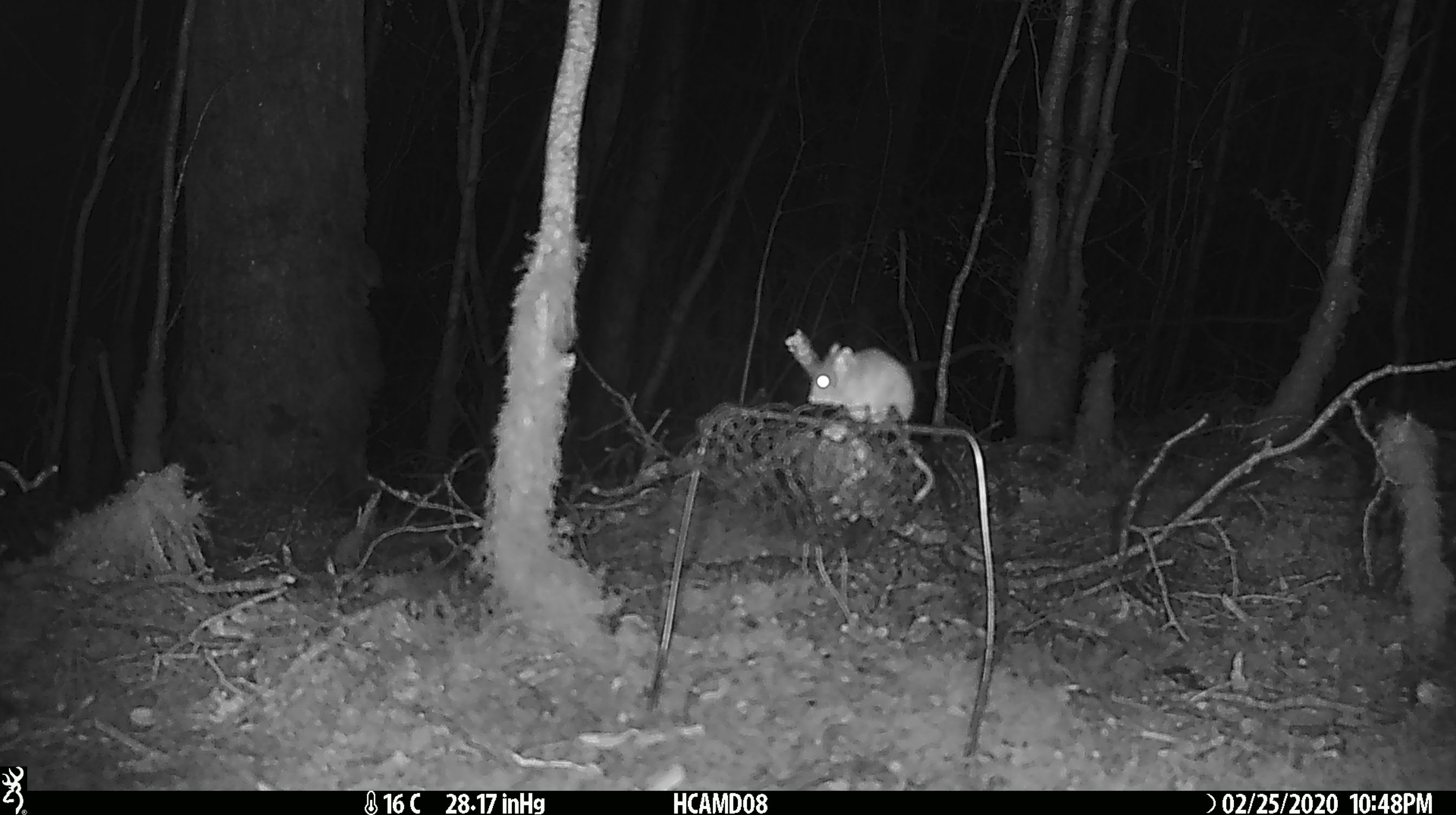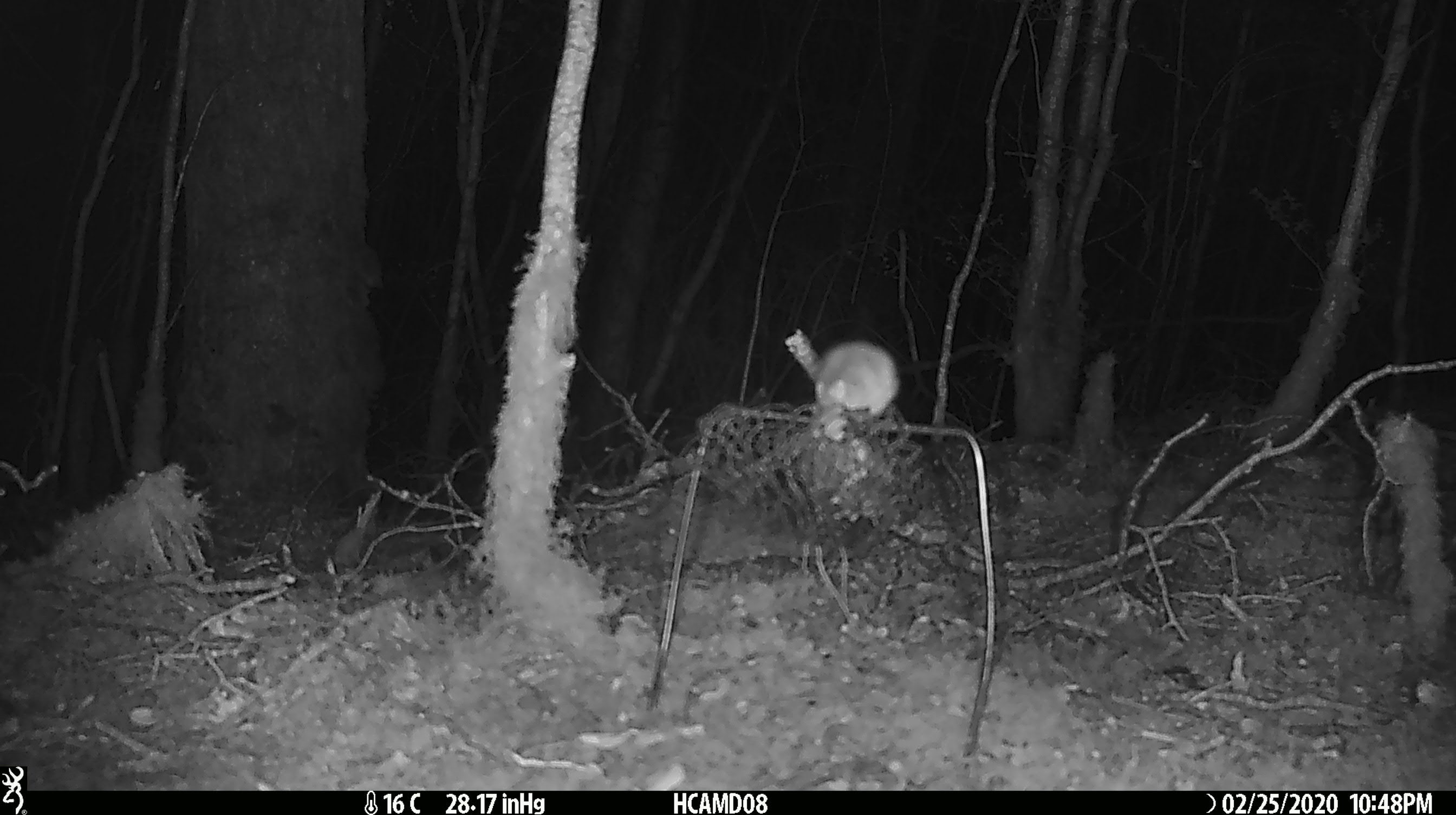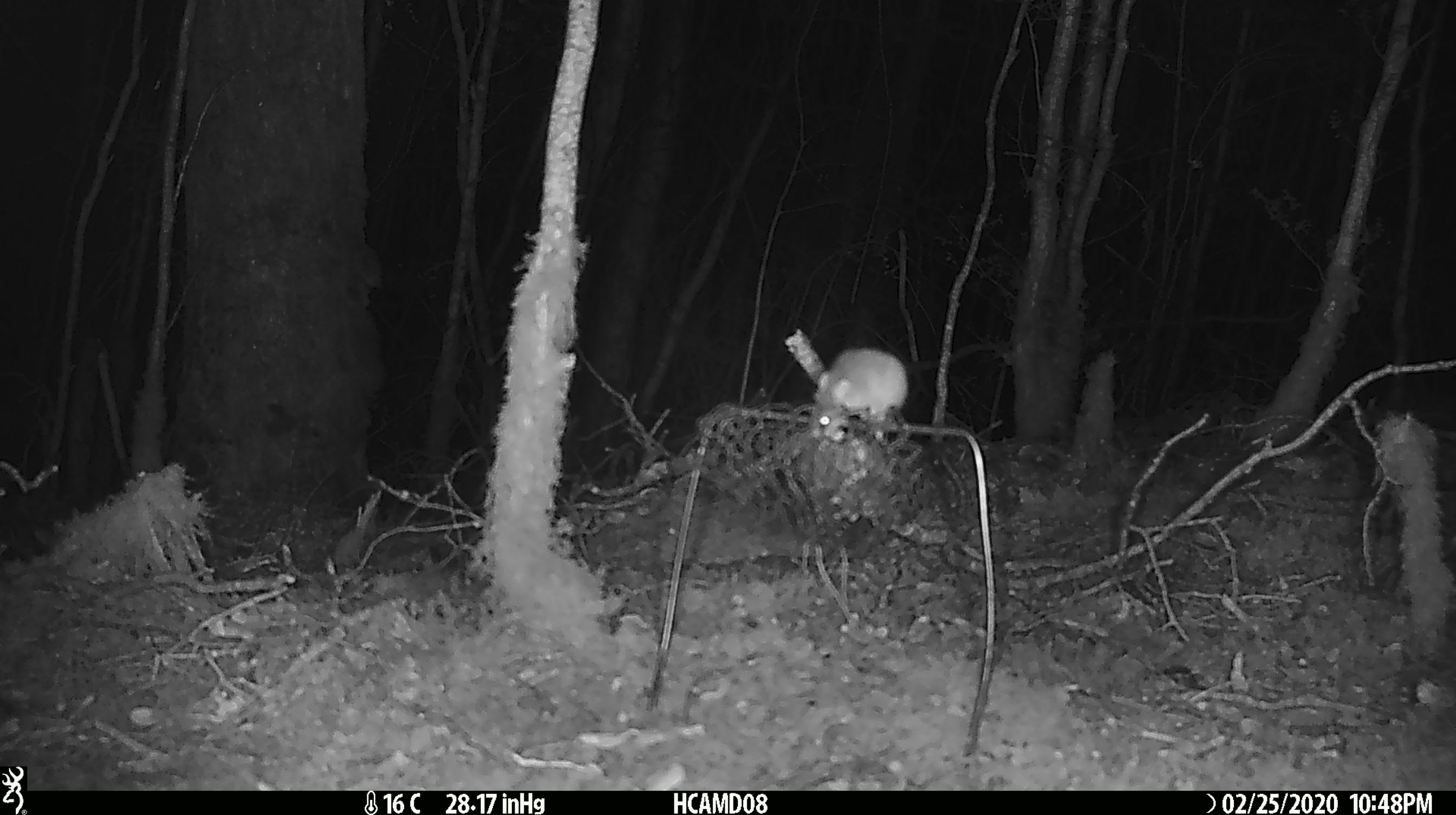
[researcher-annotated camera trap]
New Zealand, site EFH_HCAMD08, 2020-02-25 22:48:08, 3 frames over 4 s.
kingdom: Animalia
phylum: Chordata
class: Mammalia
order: Rodentia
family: Muridae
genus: Mus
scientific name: Mus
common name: mouse